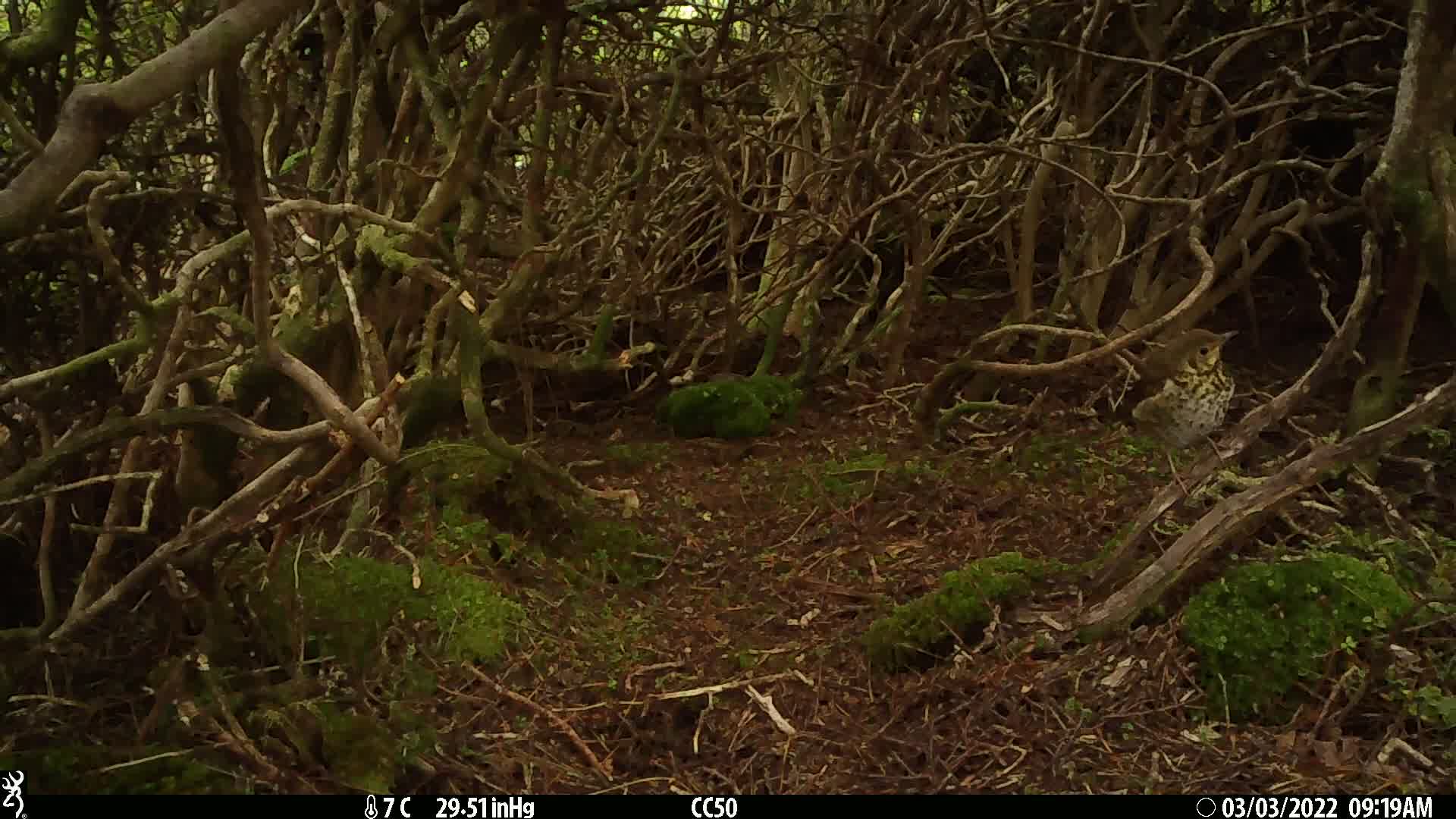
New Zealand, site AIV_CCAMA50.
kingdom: Animalia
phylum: Chordata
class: Aves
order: Passeriformes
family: Turdidae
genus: Turdus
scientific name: Turdus philomelos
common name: song thrush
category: thrush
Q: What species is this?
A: Thrush (song thrush) (Turdus philomelos).